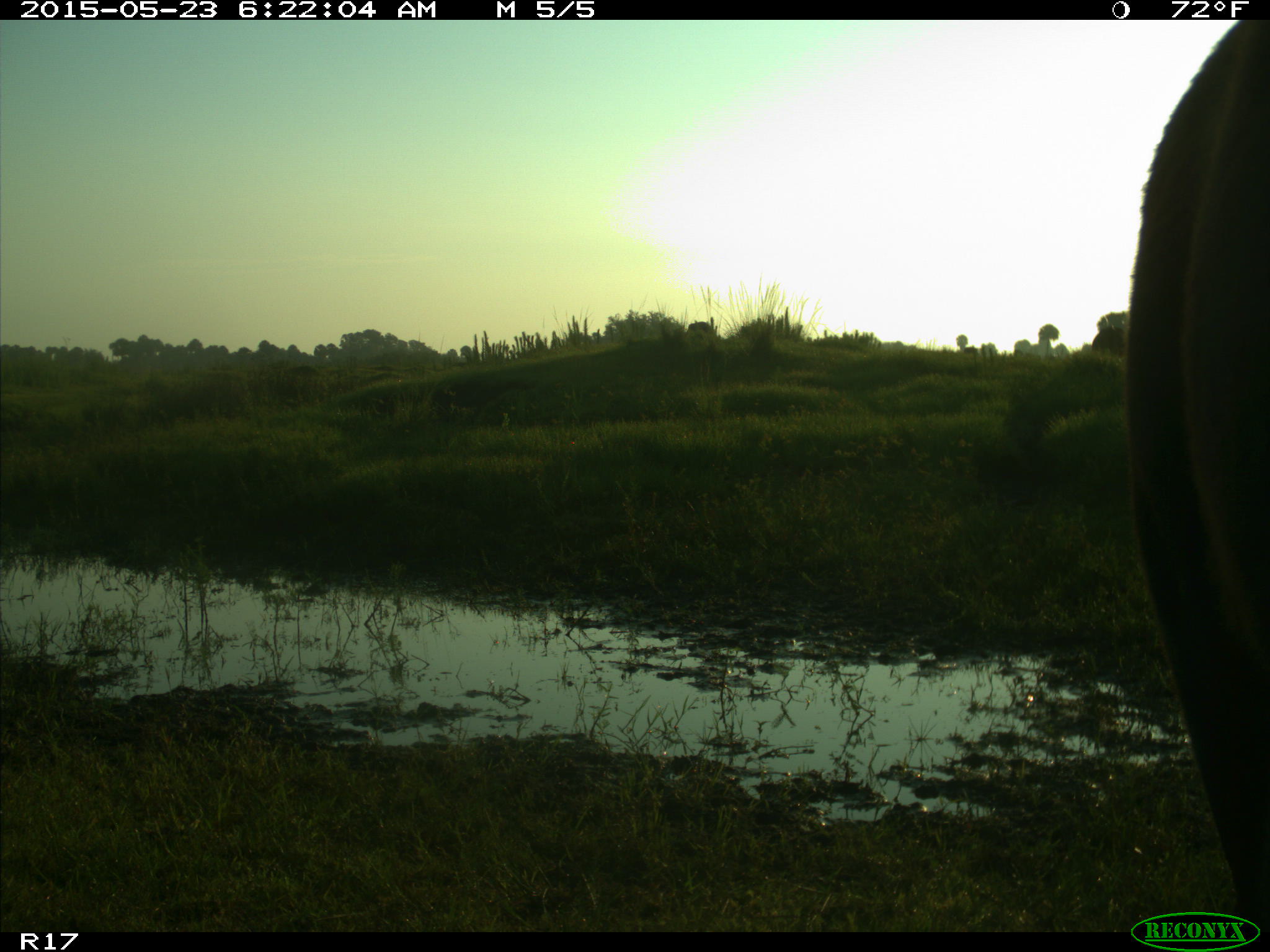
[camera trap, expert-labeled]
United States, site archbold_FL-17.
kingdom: Animalia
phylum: Chordata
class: Mammalia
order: Artiodactyla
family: Bovidae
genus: Bos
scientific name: Bos taurus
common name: domestic cow